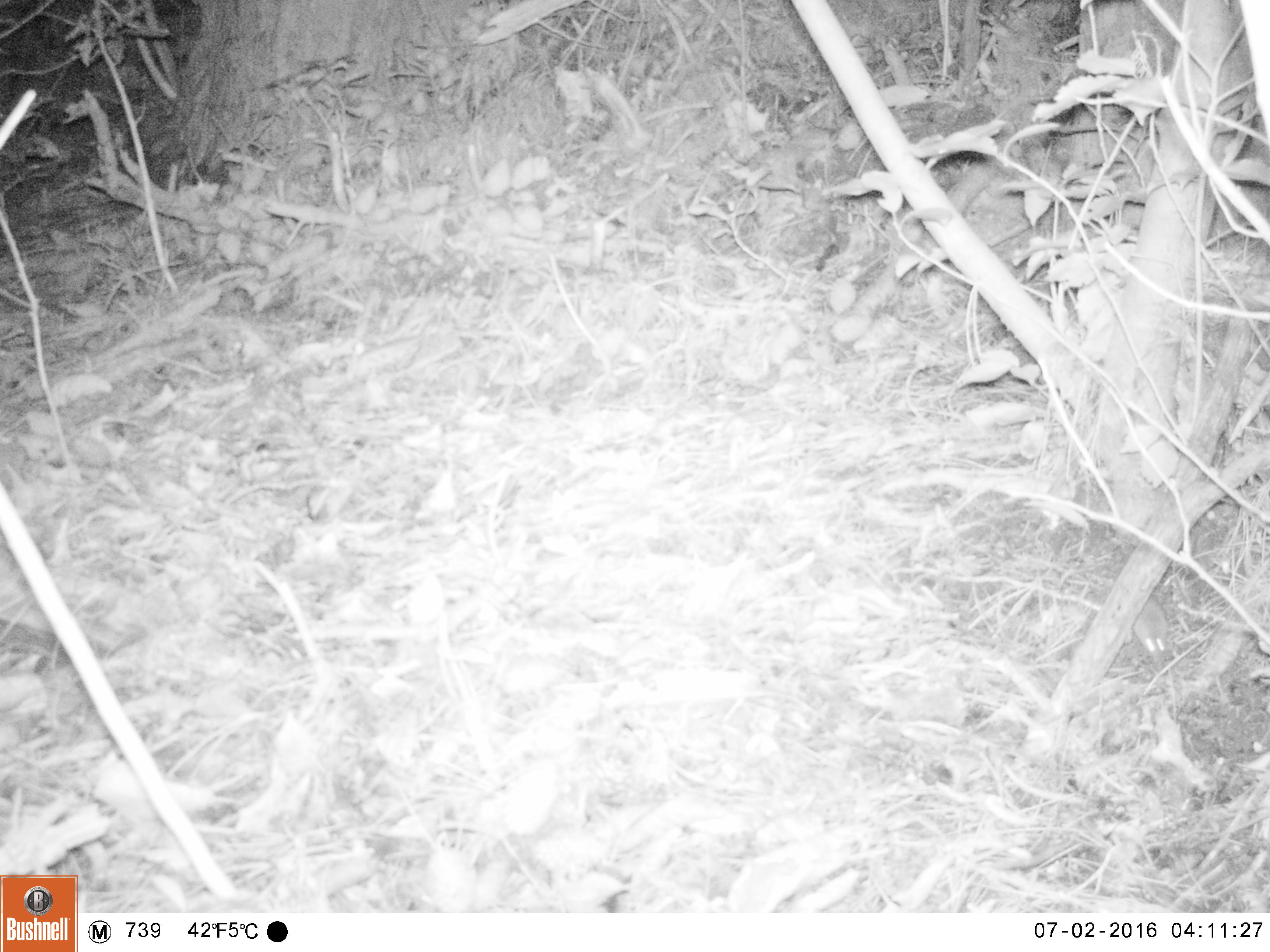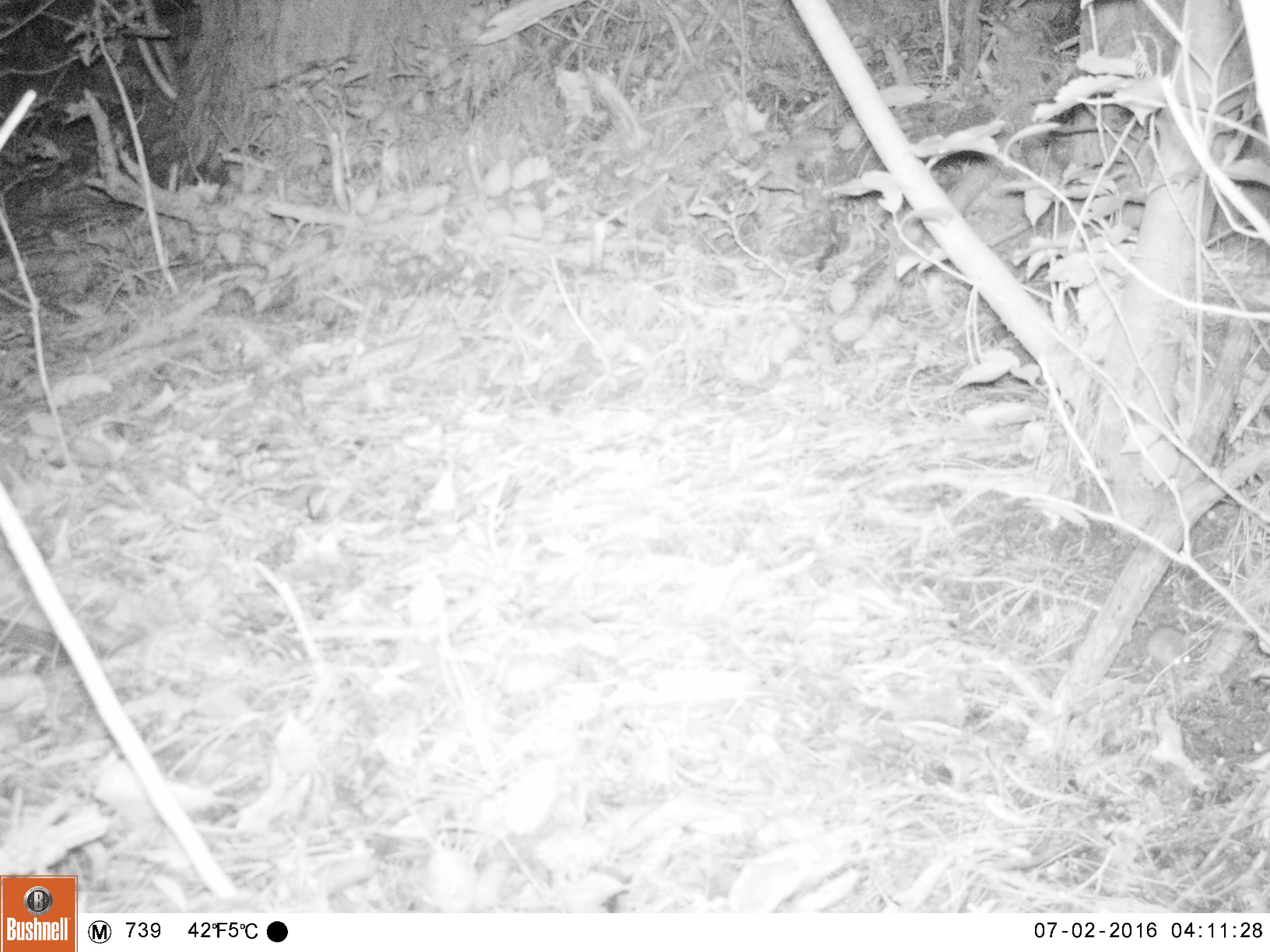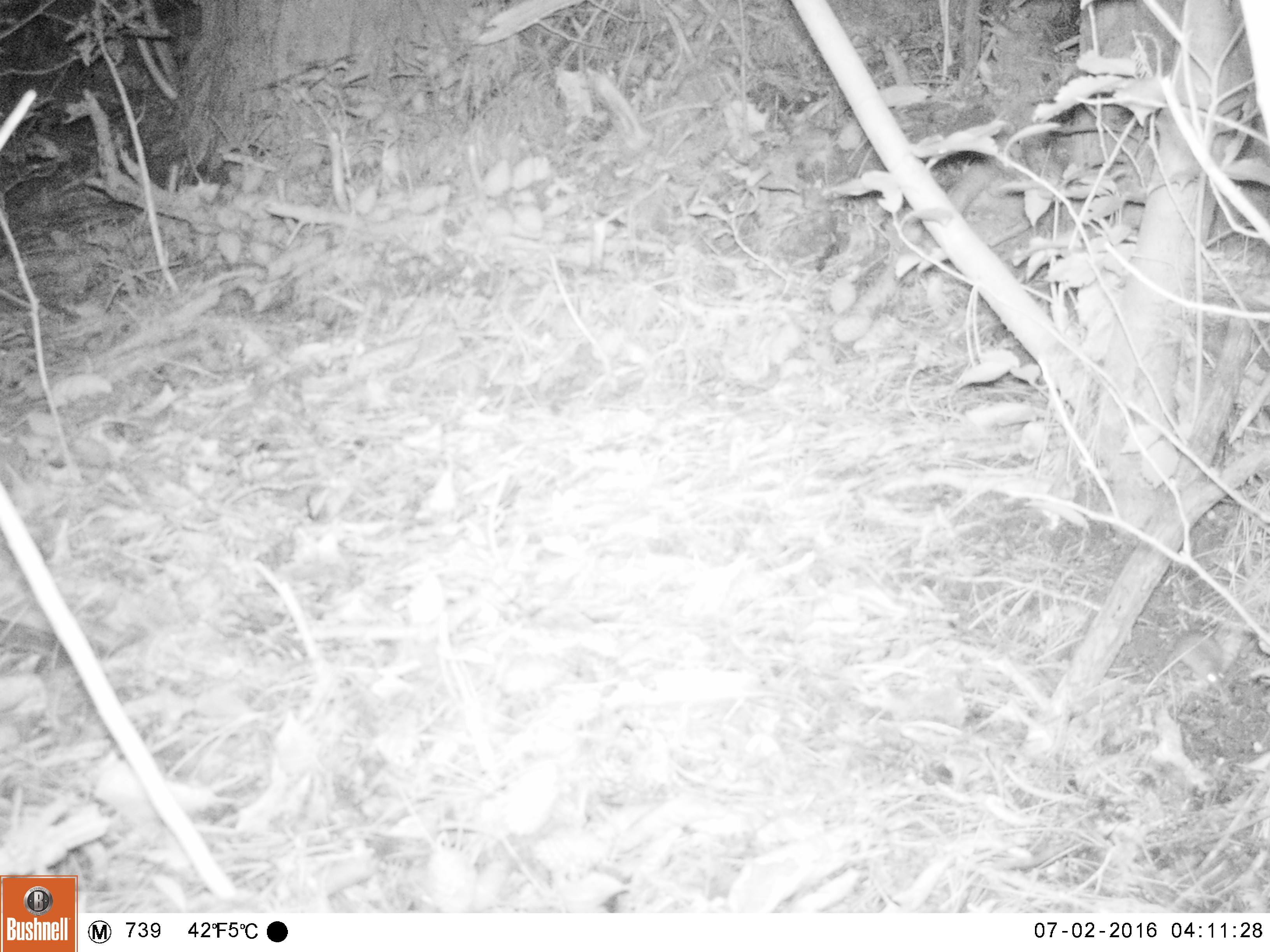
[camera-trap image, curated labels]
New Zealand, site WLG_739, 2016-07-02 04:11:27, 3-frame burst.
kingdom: Animalia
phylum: Chordata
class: Mammalia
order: Rodentia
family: Muridae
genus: Mus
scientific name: Mus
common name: mouse